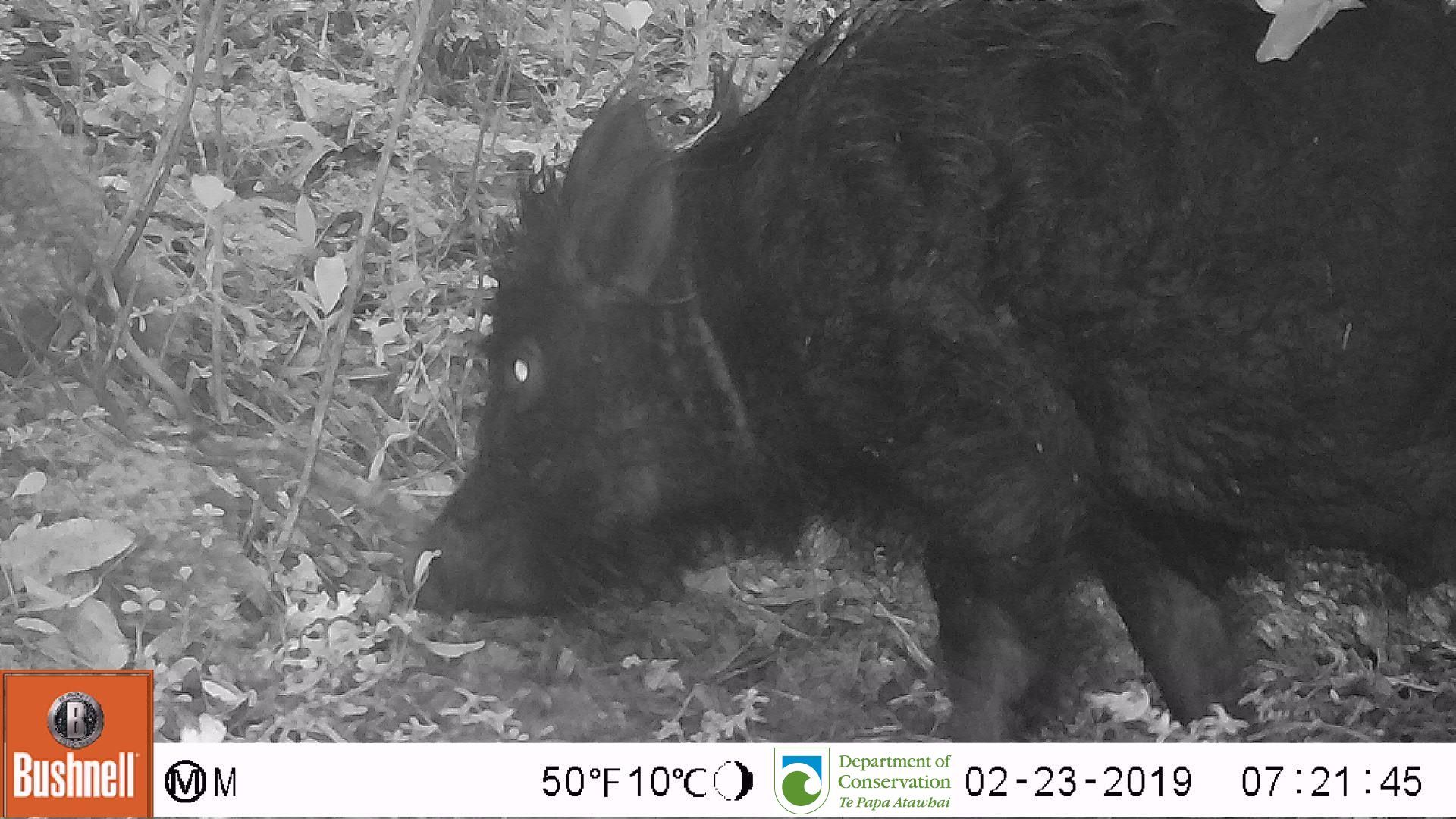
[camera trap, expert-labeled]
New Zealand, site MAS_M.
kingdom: Animalia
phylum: Chordata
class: Mammalia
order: Artiodactyla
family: Suidae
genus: Sus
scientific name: Sus scrofa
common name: pig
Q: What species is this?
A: Pig (Sus scrofa).